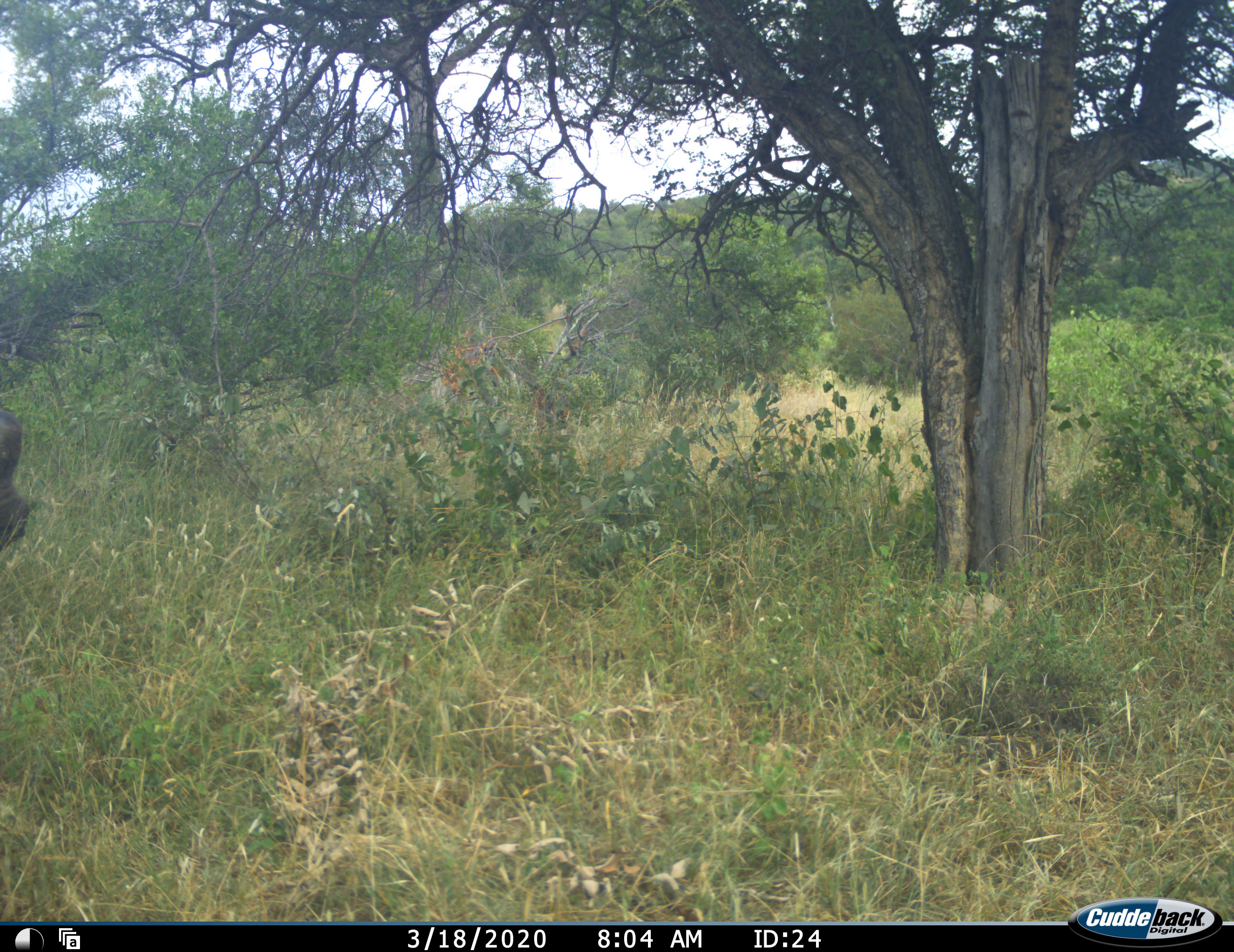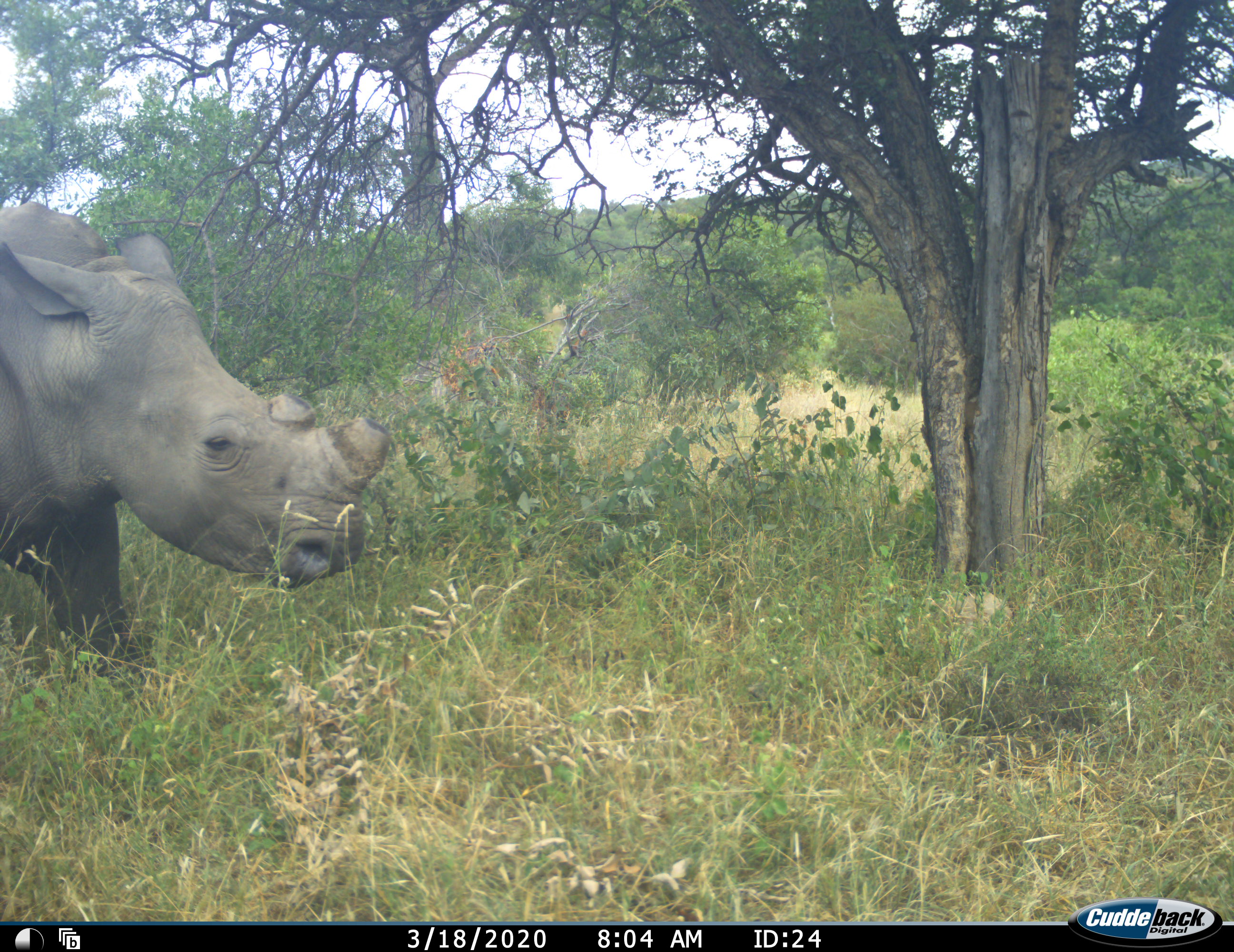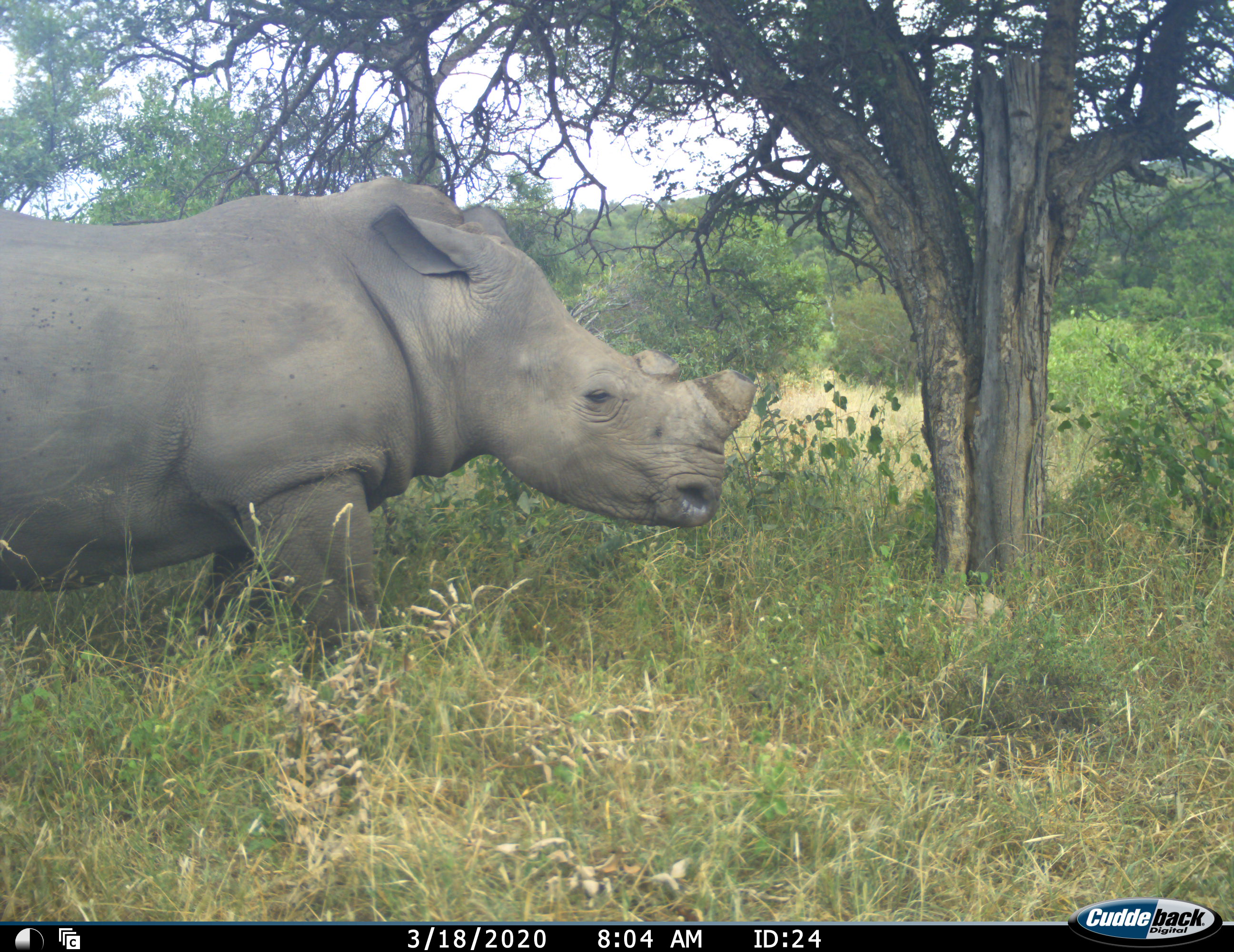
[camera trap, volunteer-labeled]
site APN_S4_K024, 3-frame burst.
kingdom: Animalia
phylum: Chordata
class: Mammalia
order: Perissodactyla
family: Rhinocerotidae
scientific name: Rhinocerotidae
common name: unknown rhinoceros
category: rhinocerosunknown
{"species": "rhinocerosunknown (unknown rhinoceros) (Rhinocerotidae)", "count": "1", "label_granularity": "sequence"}